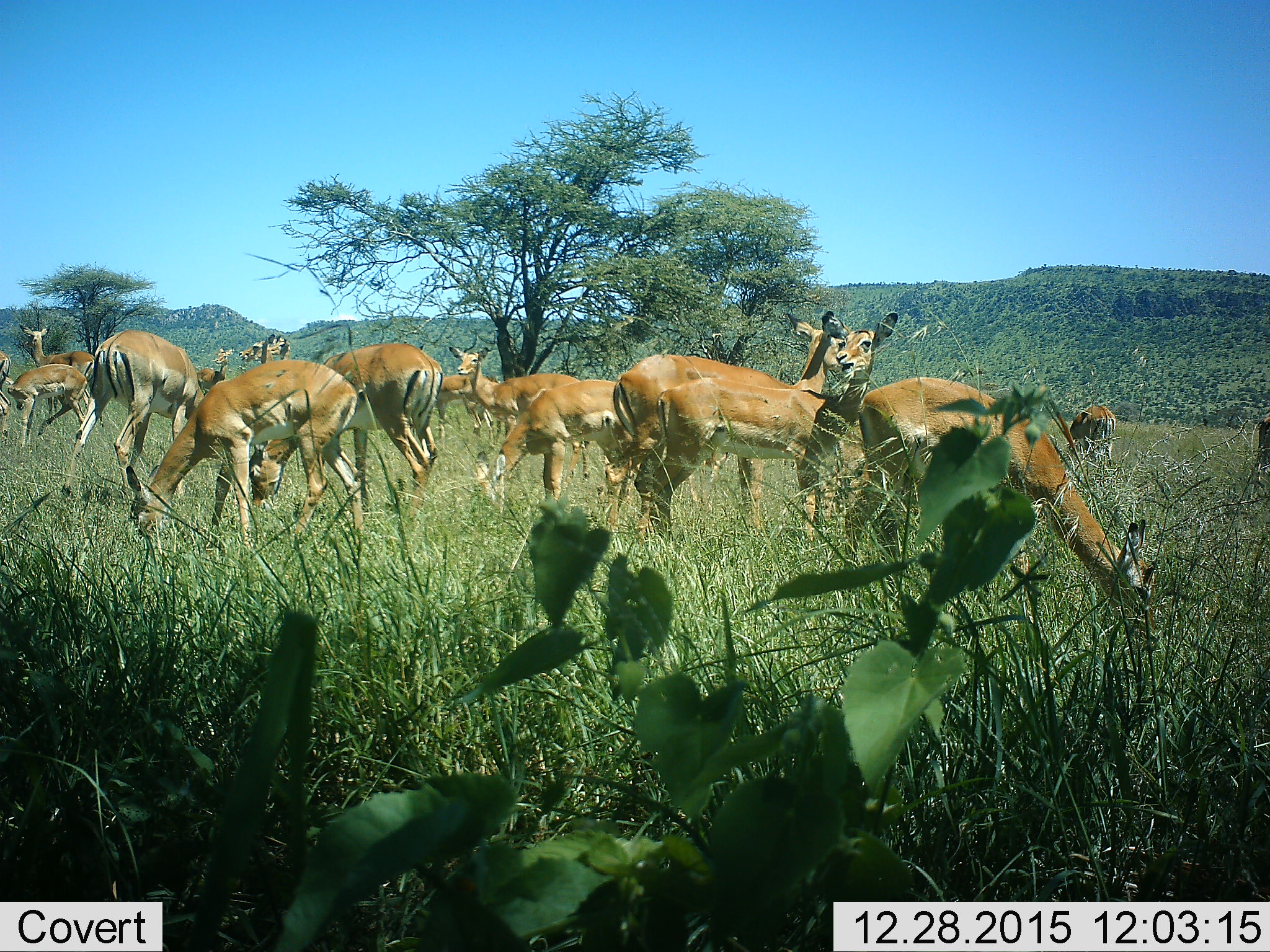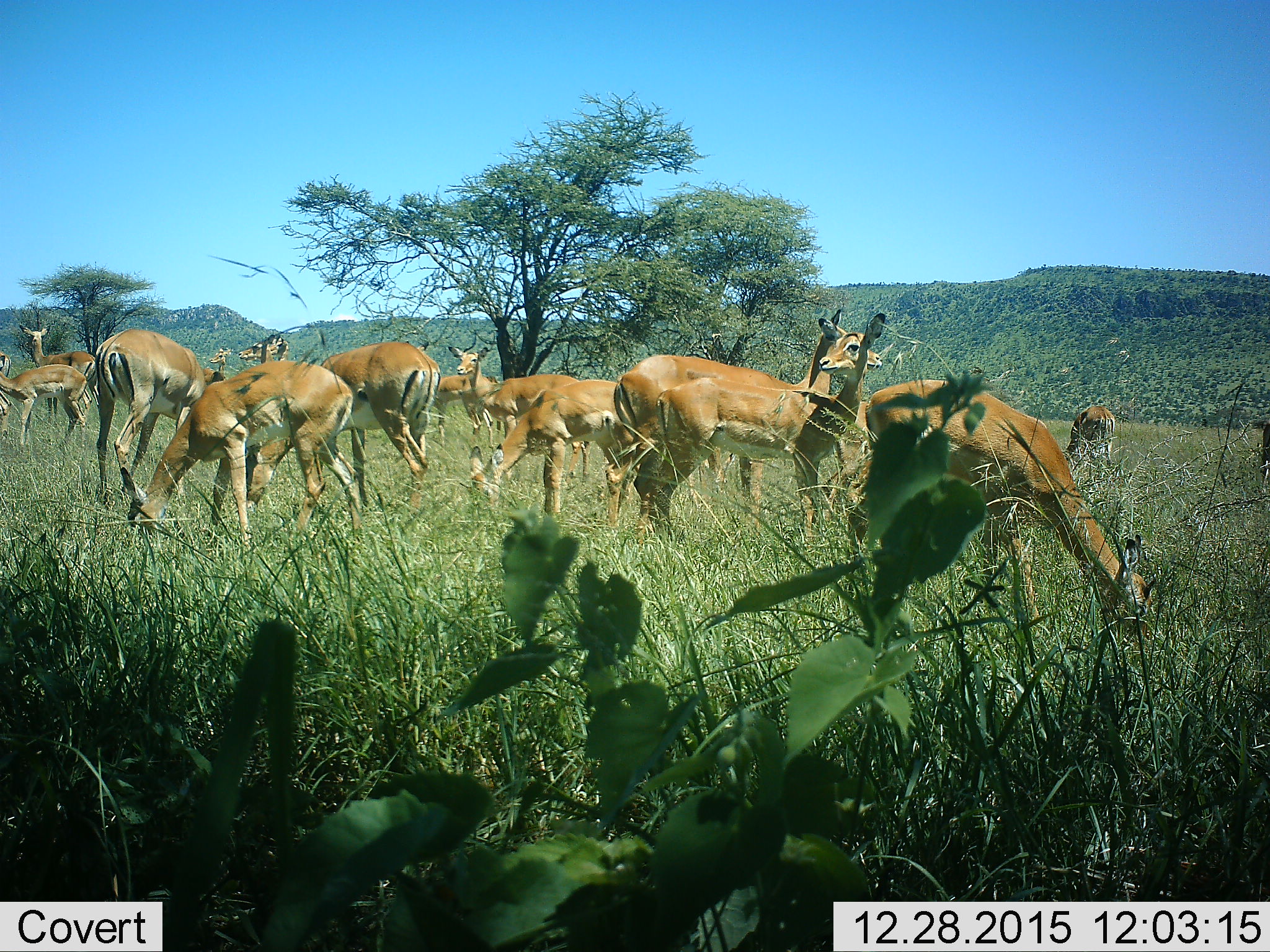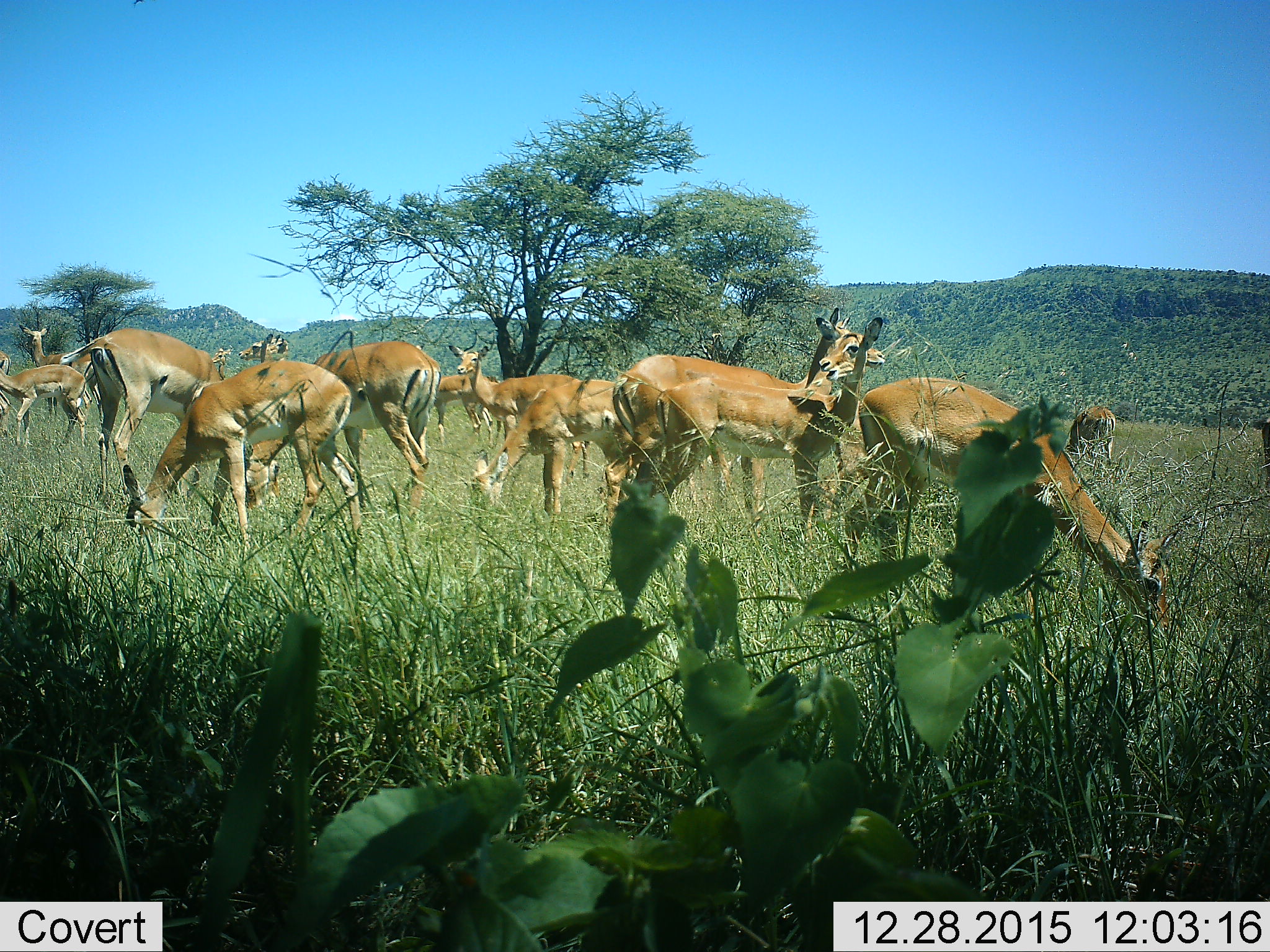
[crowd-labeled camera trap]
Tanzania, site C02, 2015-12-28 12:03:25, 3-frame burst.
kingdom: Animalia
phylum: Chordata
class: Mammalia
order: Artiodactyla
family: Bovidae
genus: Aepyceros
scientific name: Aepyceros melampus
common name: impala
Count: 11-50.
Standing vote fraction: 82%.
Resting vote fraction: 18%.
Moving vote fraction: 27%.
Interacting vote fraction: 0%.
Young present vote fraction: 18%.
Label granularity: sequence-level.